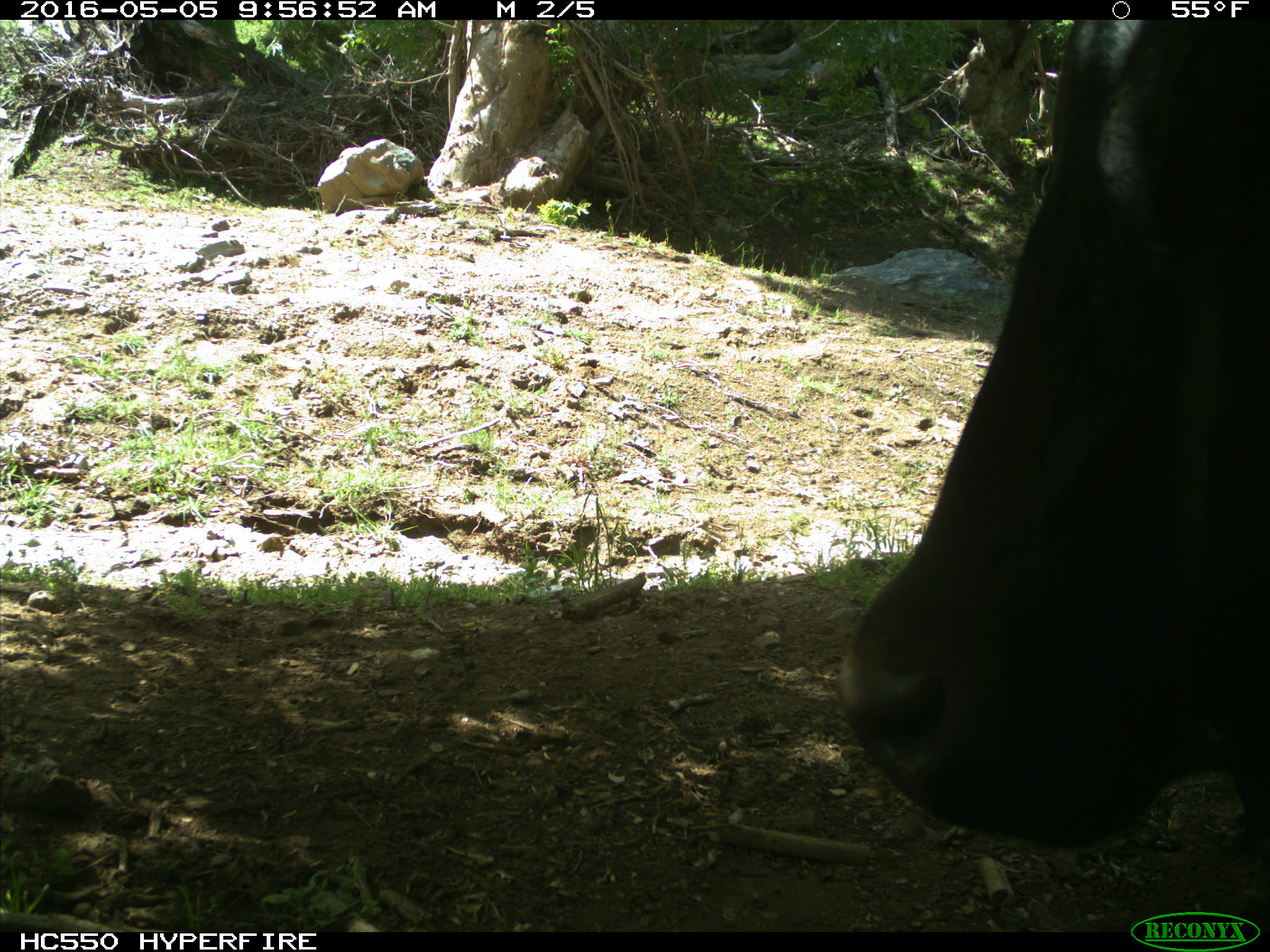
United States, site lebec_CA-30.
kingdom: Animalia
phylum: Chordata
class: Mammalia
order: Artiodactyla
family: Bovidae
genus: Bos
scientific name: Bos taurus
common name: domestic cow